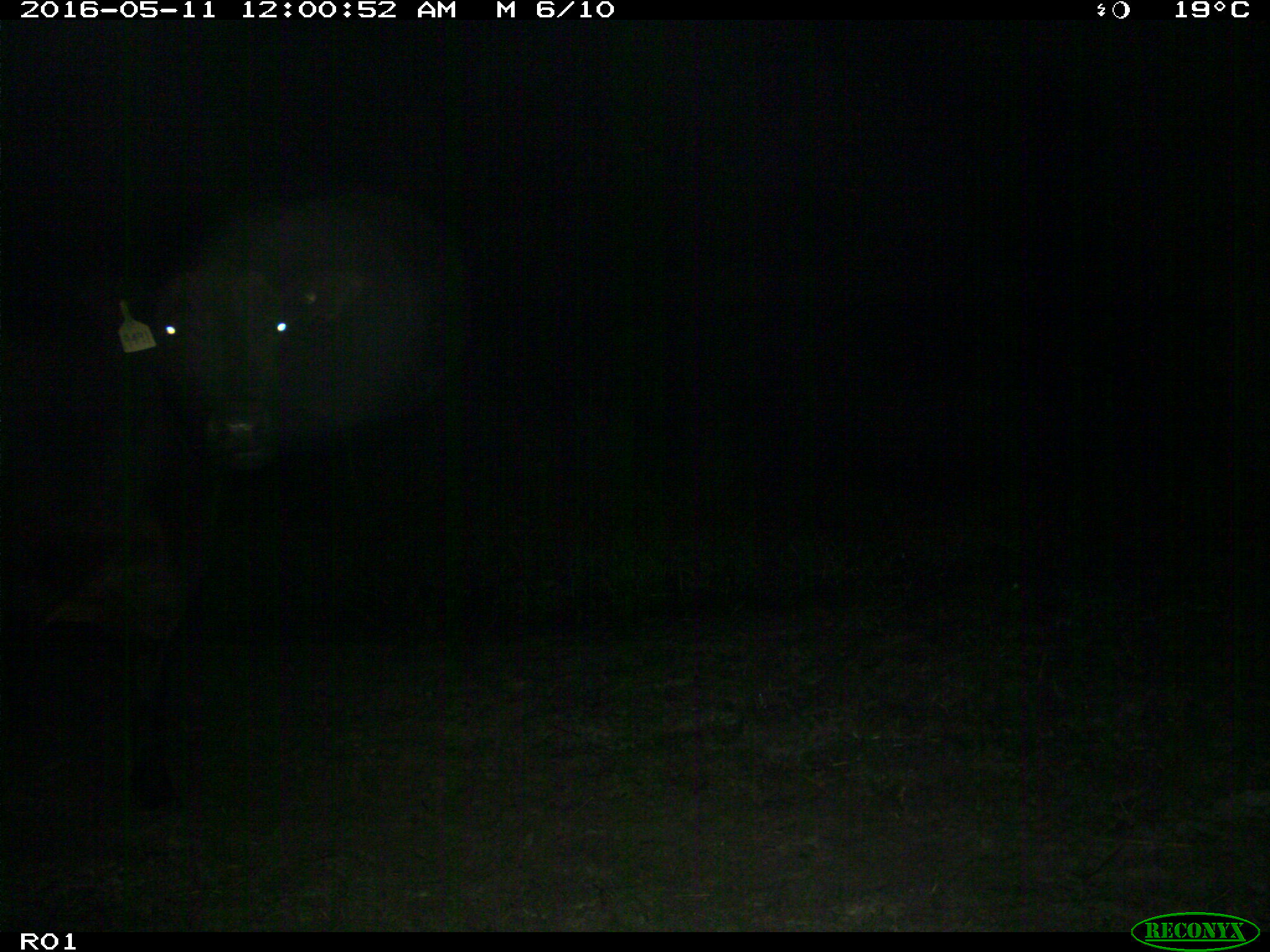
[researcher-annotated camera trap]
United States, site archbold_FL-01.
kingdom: Animalia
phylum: Chordata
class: Mammalia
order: Artiodactyla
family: Bovidae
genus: Bos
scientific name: Bos taurus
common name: domestic cow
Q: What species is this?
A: Bos taurus (domestic cow).